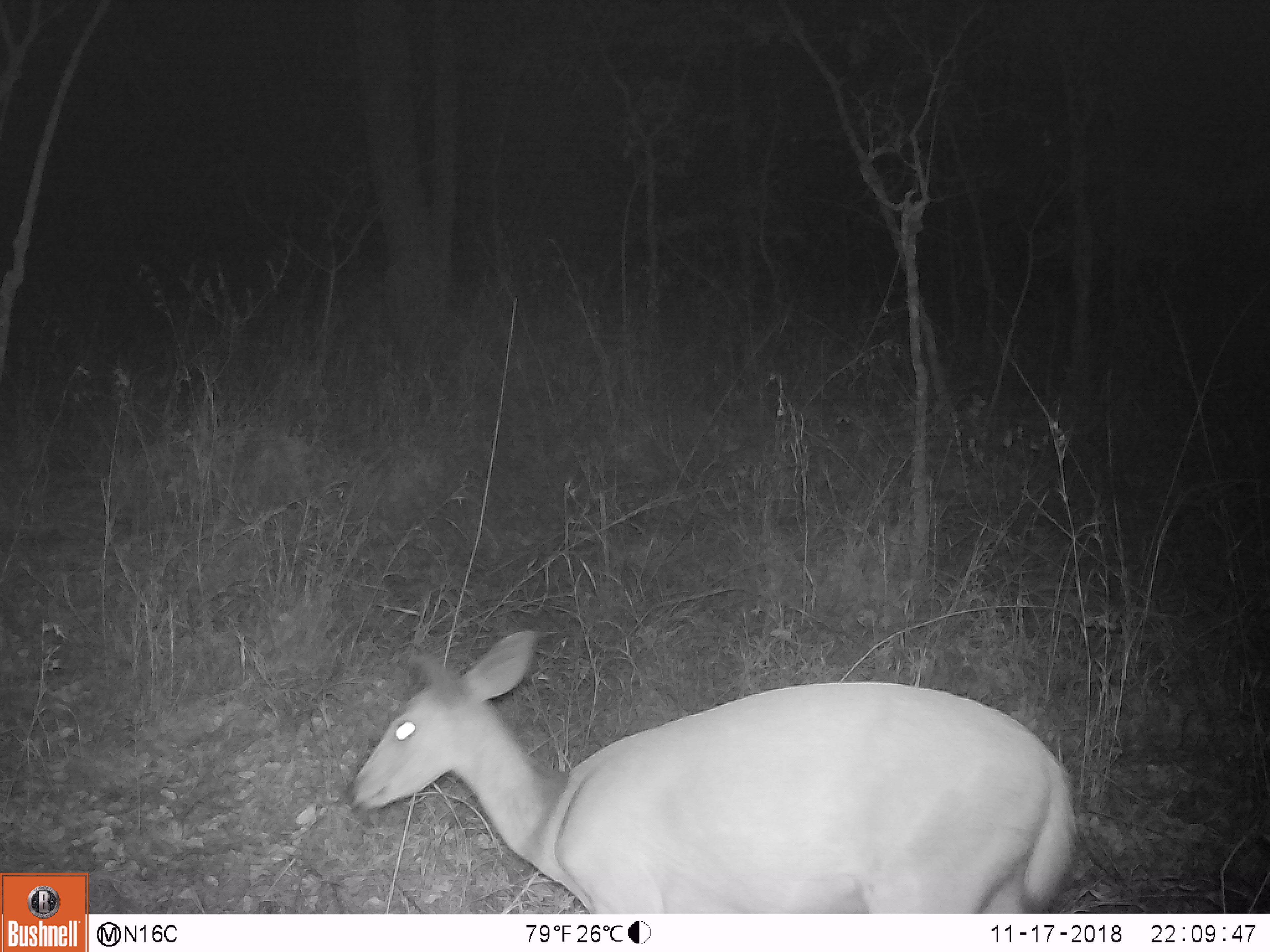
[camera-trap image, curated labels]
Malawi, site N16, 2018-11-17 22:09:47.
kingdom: Animalia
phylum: Chordata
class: Mammalia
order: Artiodactyla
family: Bovidae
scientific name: Antilopinae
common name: small antelope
Small antelope (Antilopinae), count 1.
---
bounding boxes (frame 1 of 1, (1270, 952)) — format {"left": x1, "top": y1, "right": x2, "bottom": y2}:
small antelope: {"left": 342, "top": 626, "right": 1089, "bottom": 913}